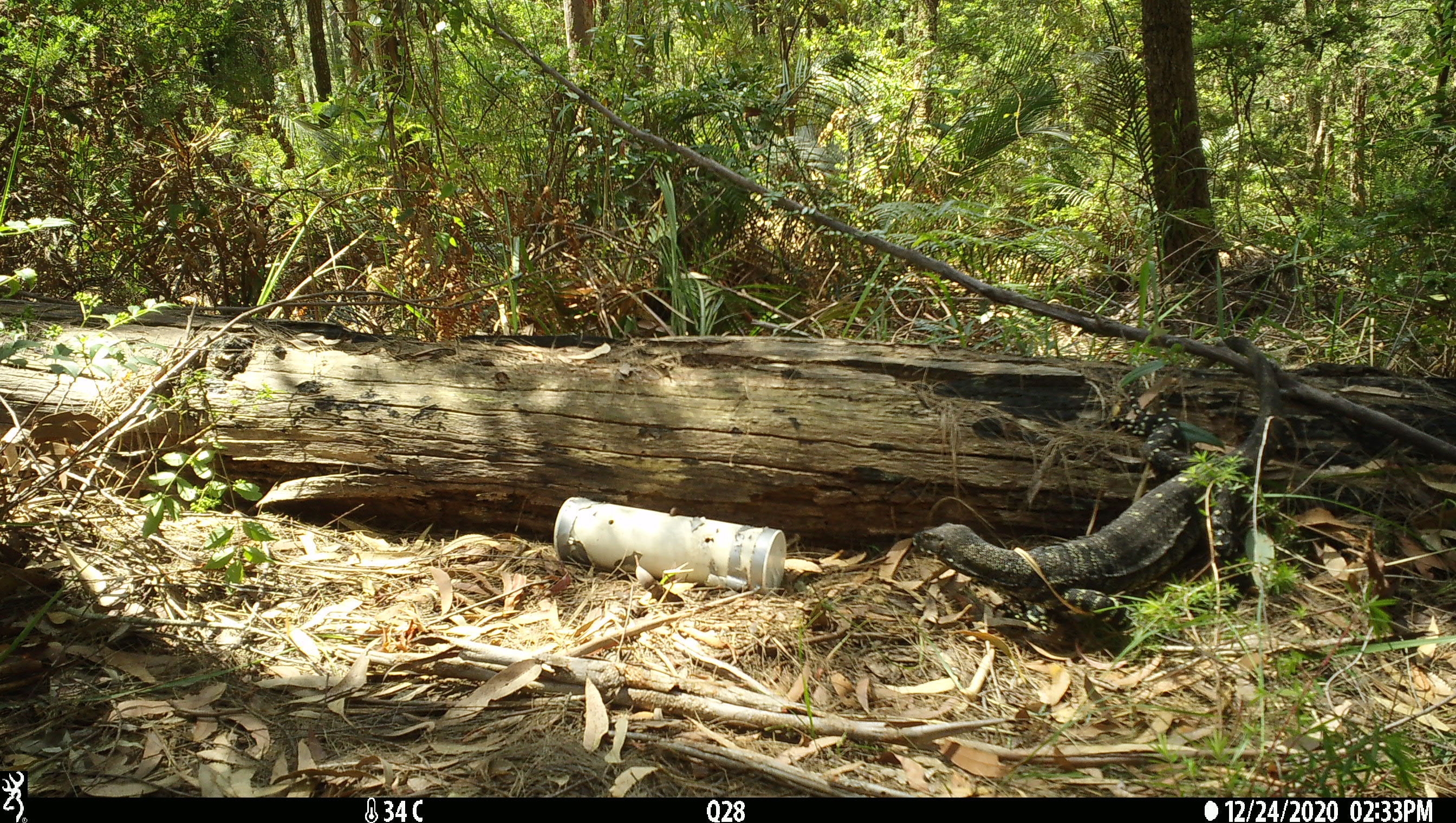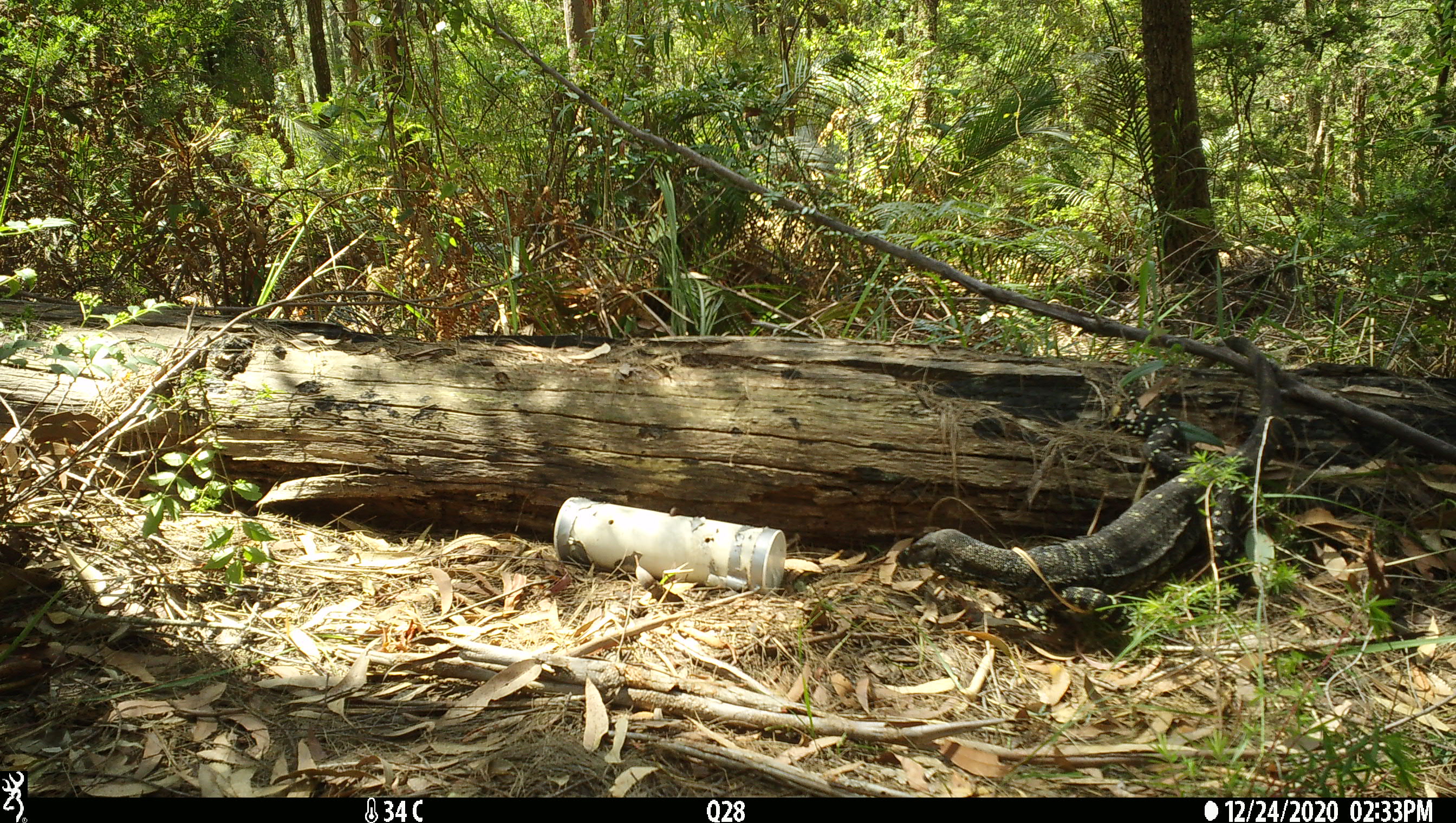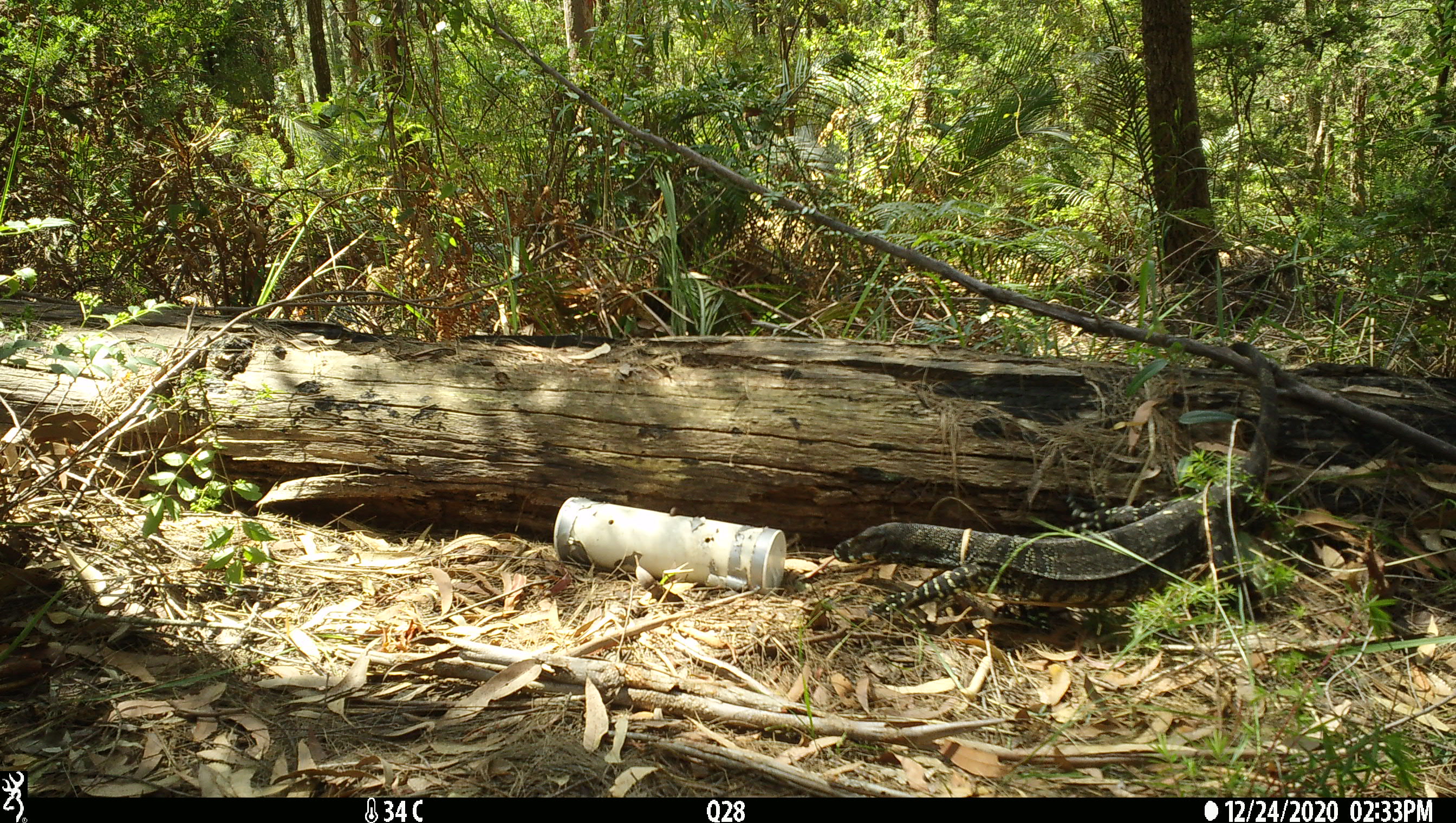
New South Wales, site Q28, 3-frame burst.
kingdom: Animalia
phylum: Chordata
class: Reptilia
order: Squamata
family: Varanidae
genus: Varanus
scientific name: Varanus varius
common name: lace monitor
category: goanna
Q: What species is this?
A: Goanna (lace monitor) (Varanus varius).